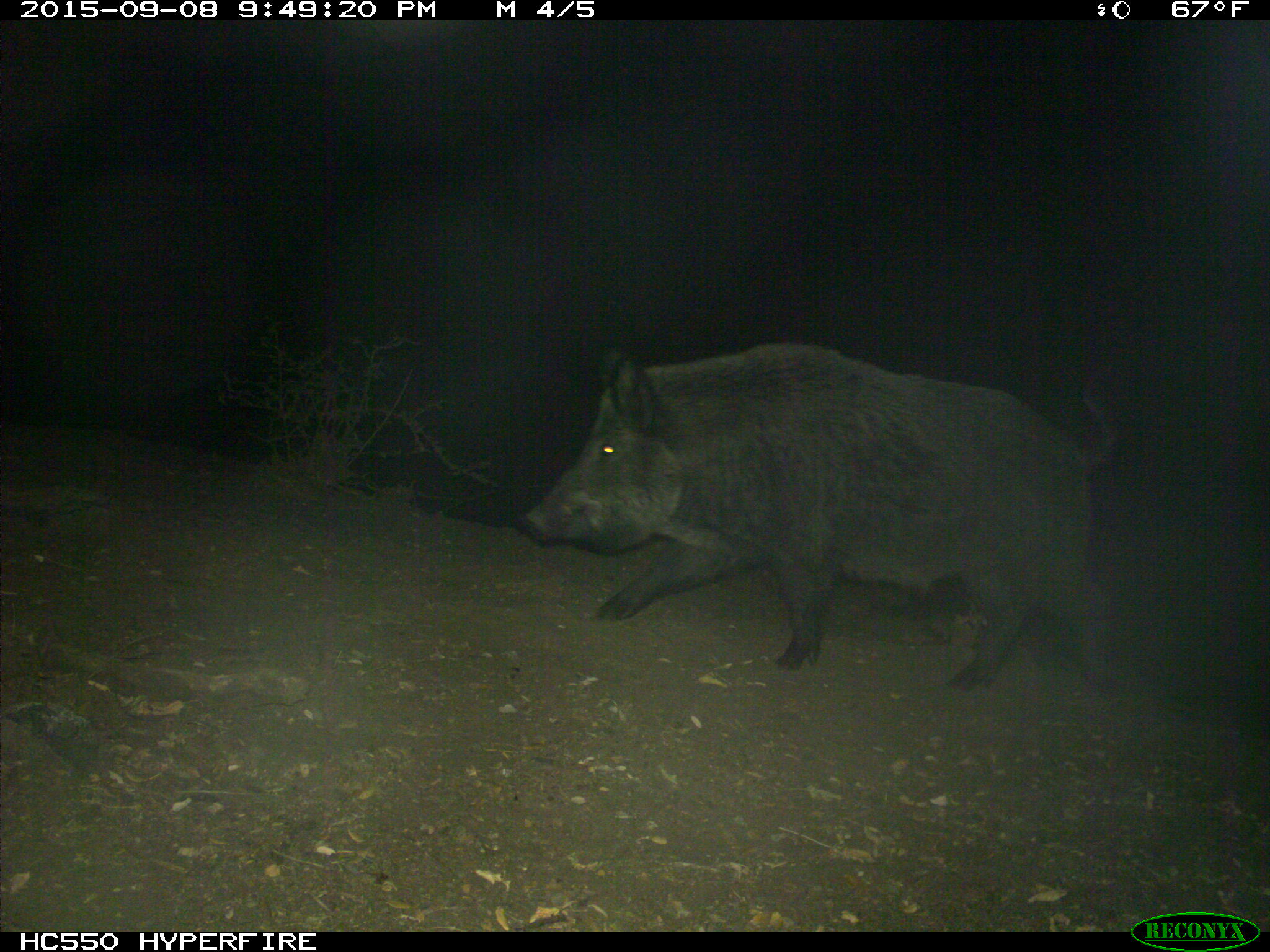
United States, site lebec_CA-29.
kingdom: Animalia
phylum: Chordata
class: Mammalia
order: Artiodactyla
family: Suidae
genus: Sus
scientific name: Sus scrofa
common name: wild boar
Sus scrofa (wild boar).